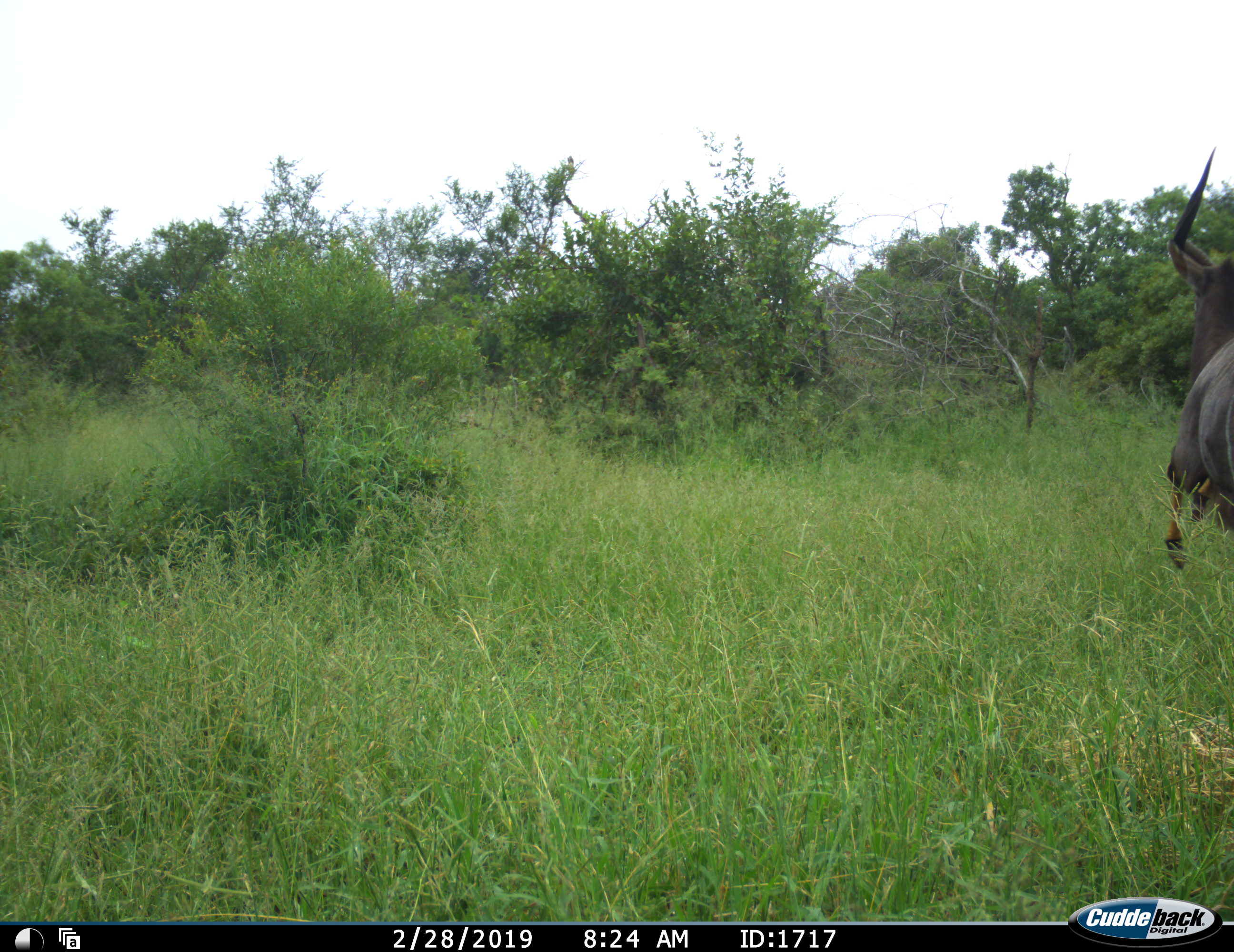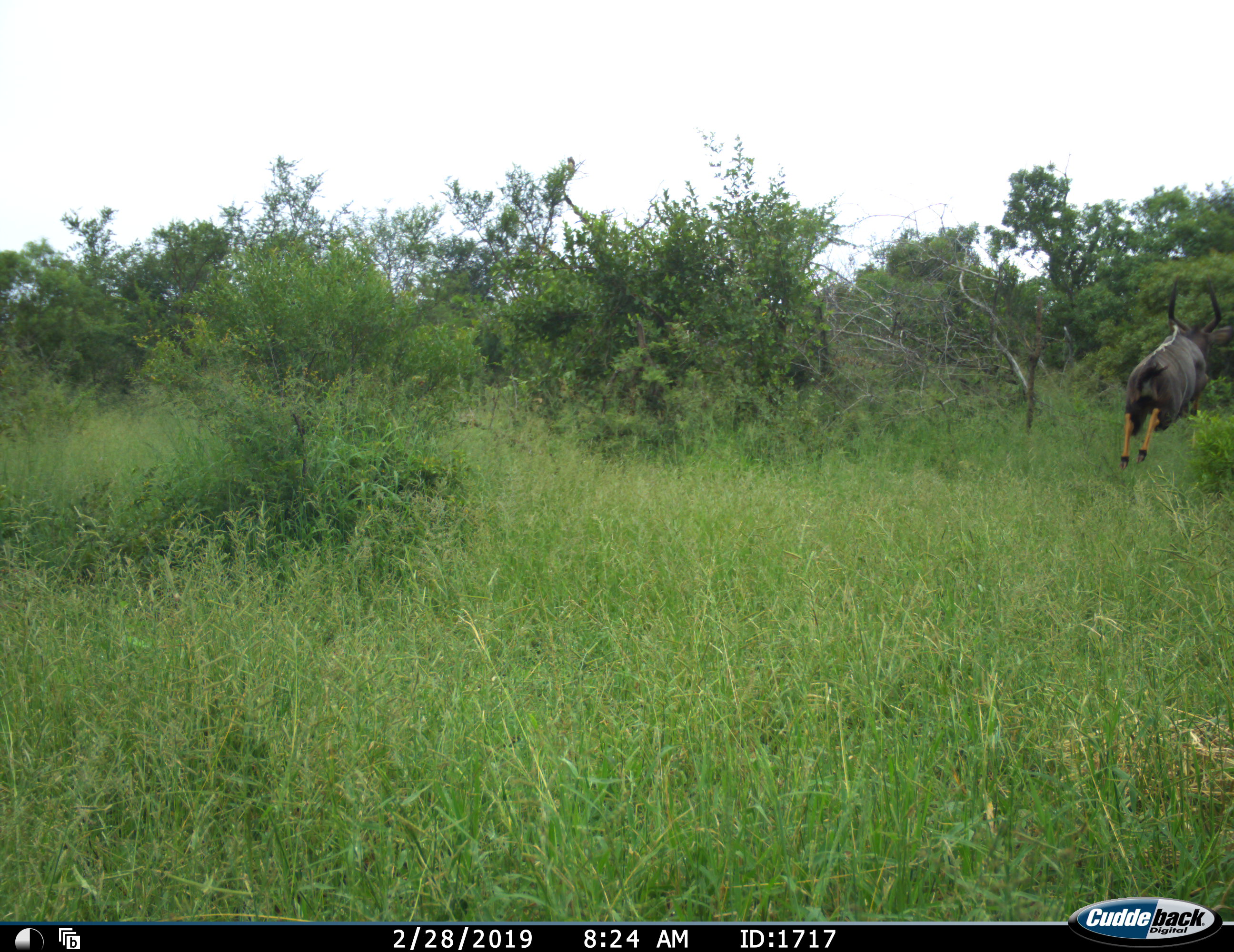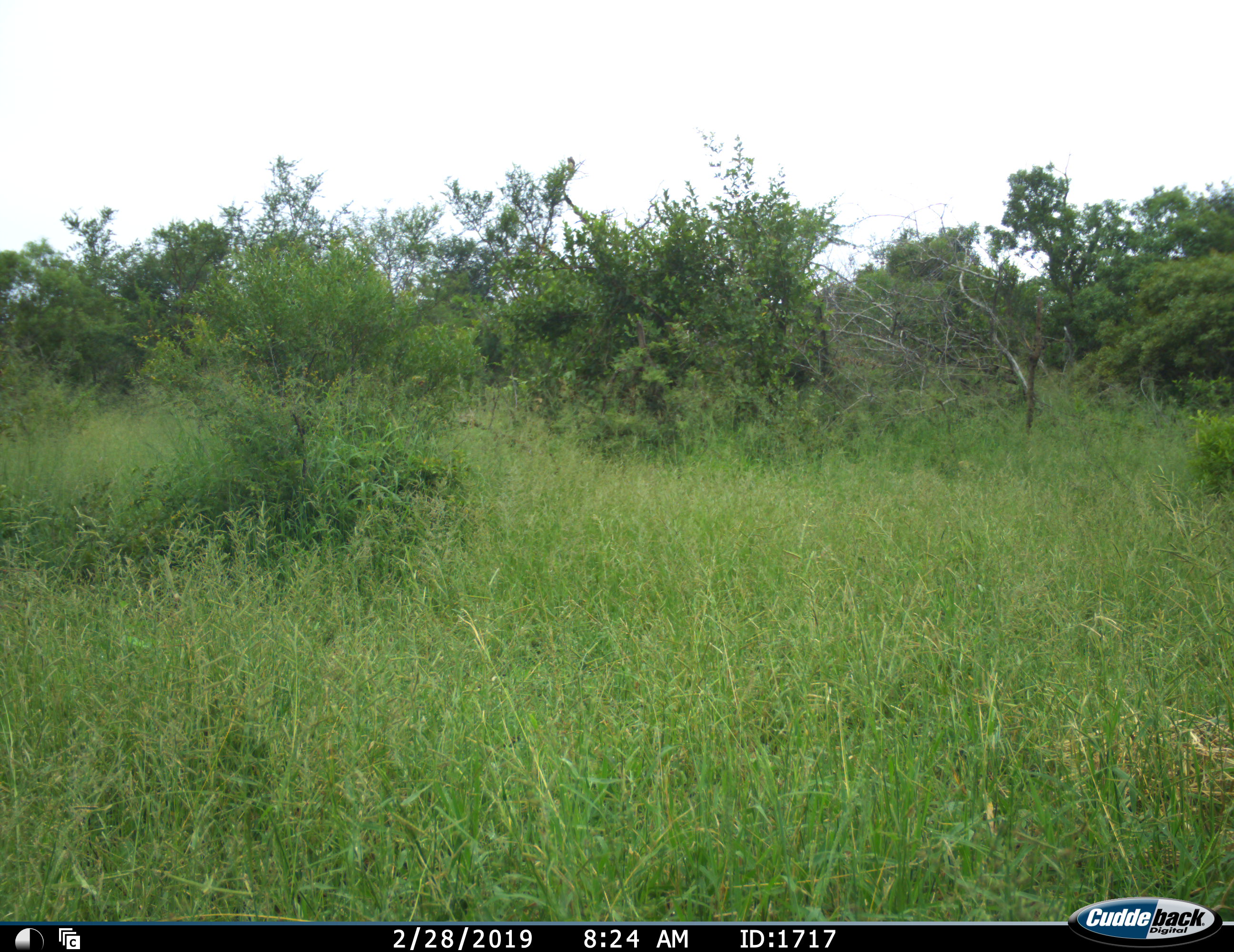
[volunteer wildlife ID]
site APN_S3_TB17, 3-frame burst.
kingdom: Animalia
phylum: Chordata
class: Mammalia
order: Artiodactyla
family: Bovidae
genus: Tragelaphus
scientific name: Tragelaphus angasii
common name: nyala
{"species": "nyala (Tragelaphus angasii)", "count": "1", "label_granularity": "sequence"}